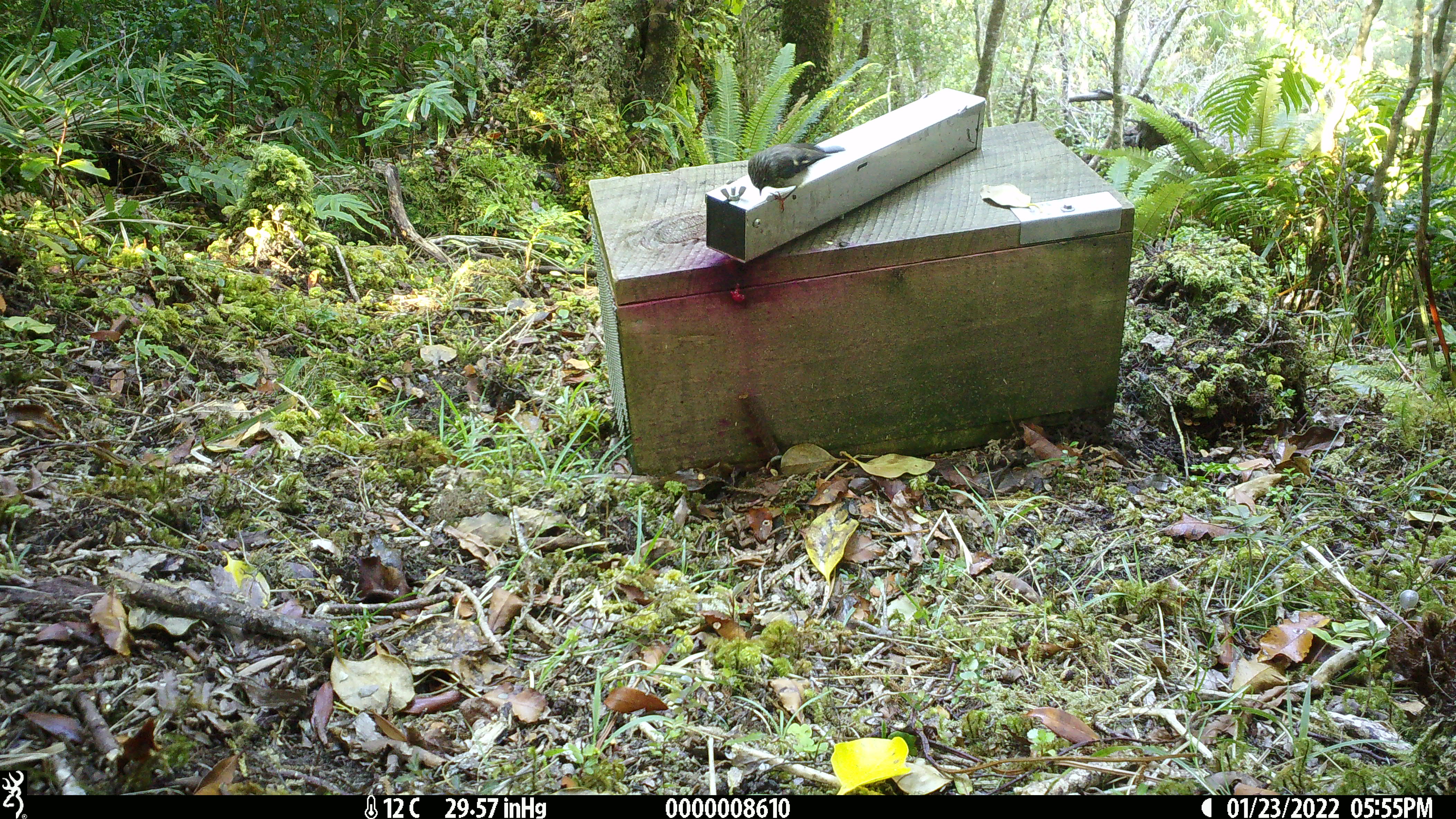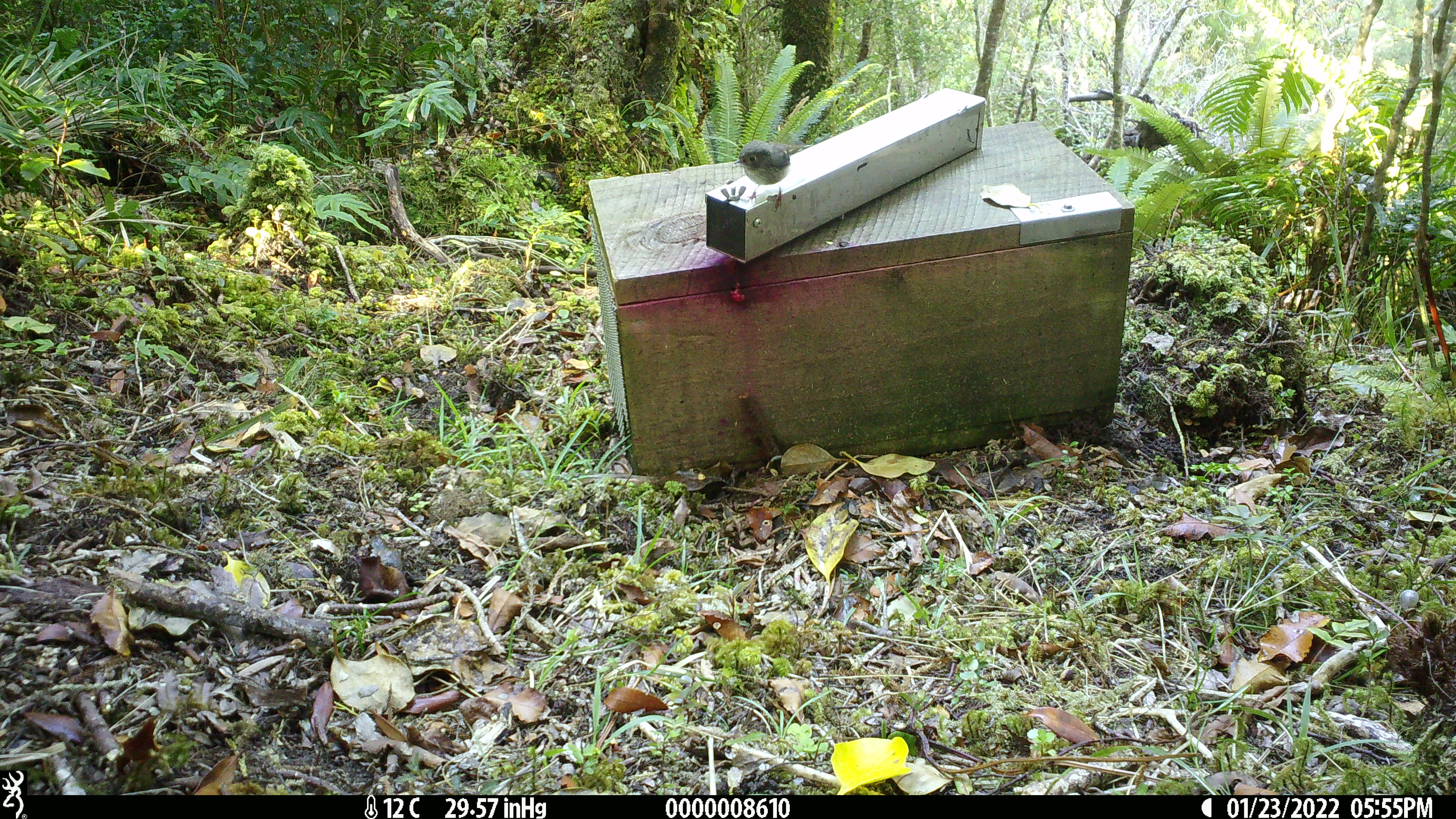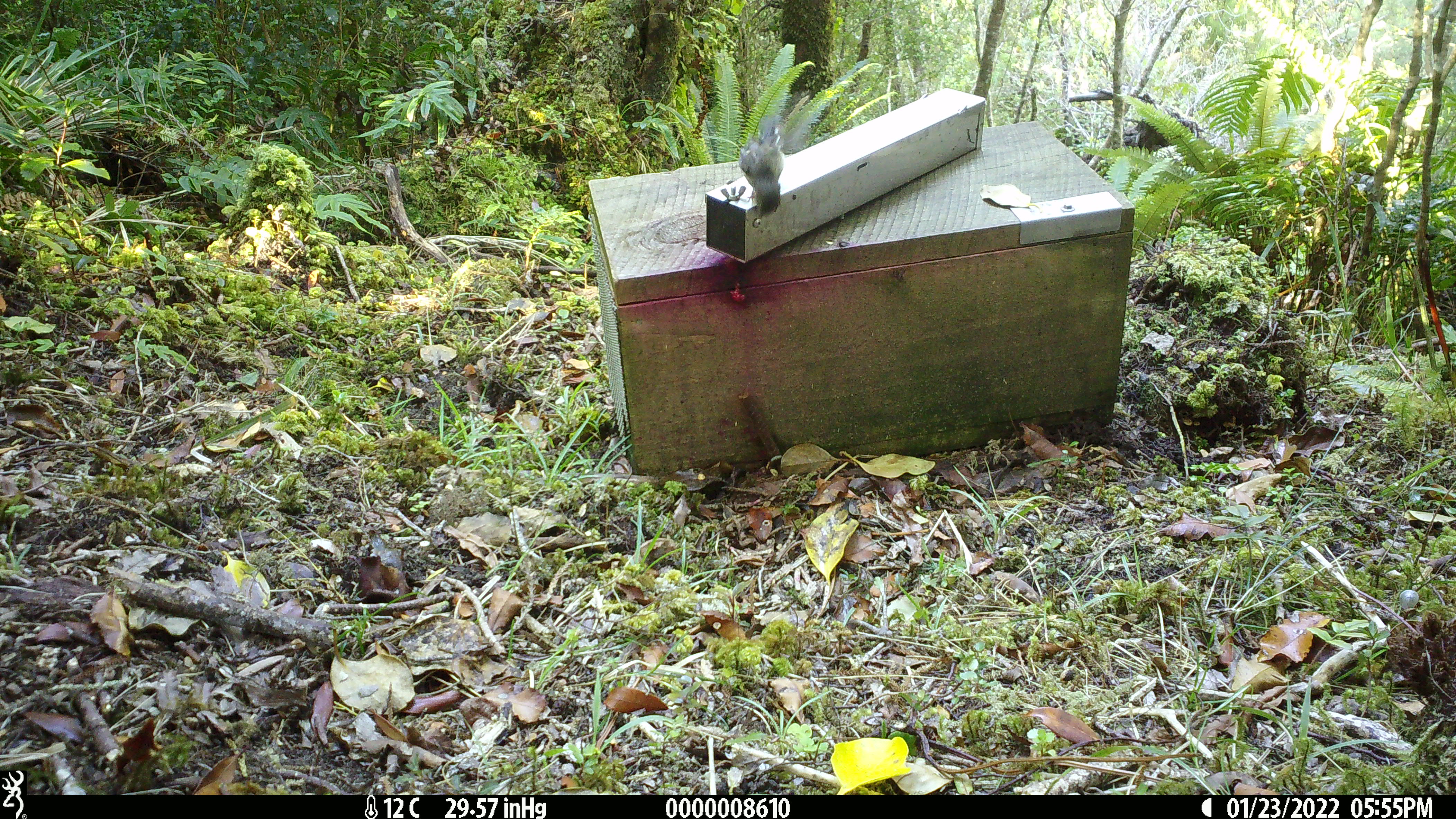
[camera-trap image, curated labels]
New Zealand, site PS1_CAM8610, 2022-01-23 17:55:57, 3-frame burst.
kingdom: Animalia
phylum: Chordata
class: Aves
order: Passeriformes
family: Petroicidae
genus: Petroica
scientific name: Petroica macrocephala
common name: tomtit